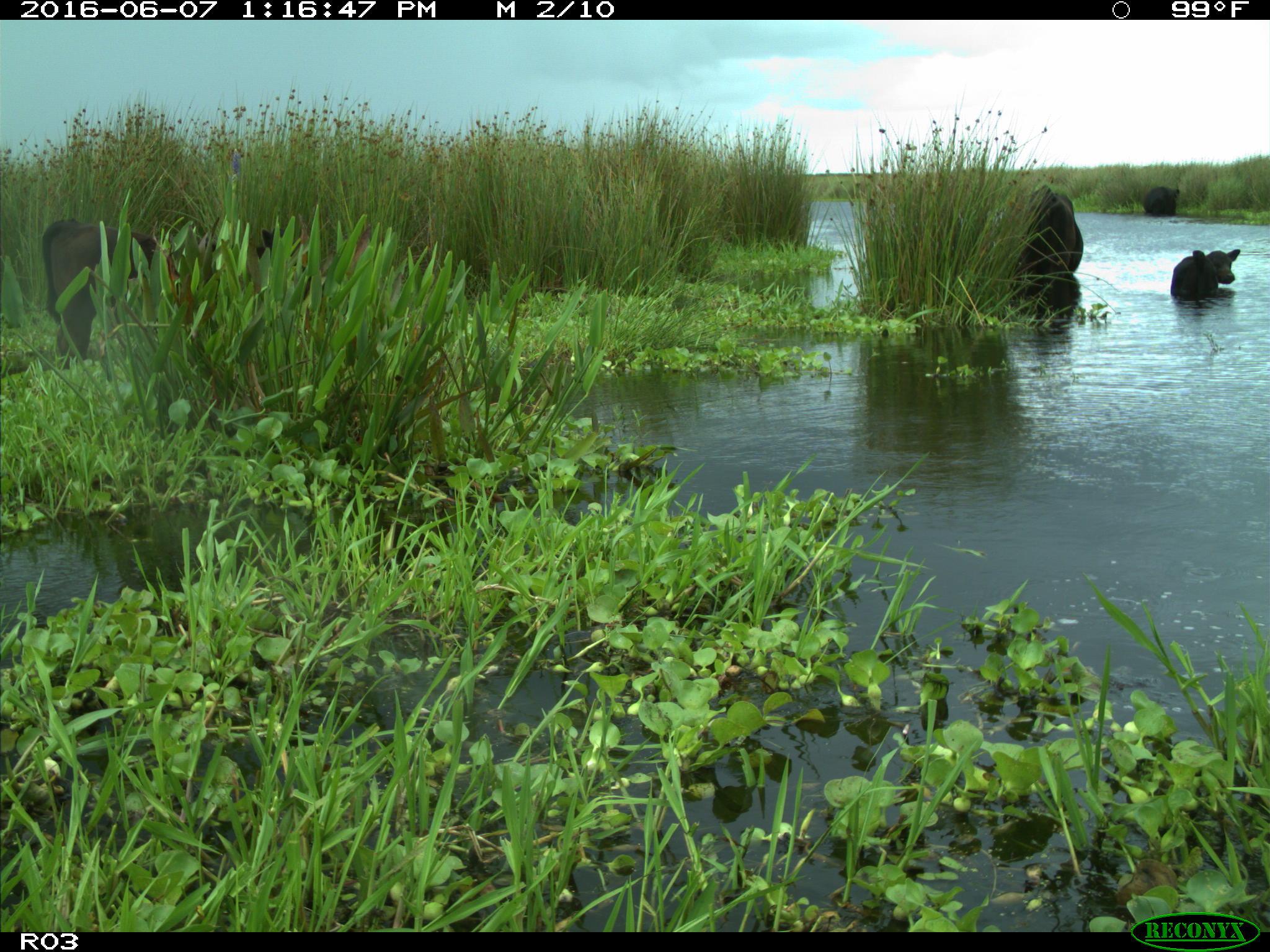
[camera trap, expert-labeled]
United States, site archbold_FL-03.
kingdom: Animalia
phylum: Chordata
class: Mammalia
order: Artiodactyla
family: Bovidae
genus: Bos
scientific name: Bos taurus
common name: domestic cow